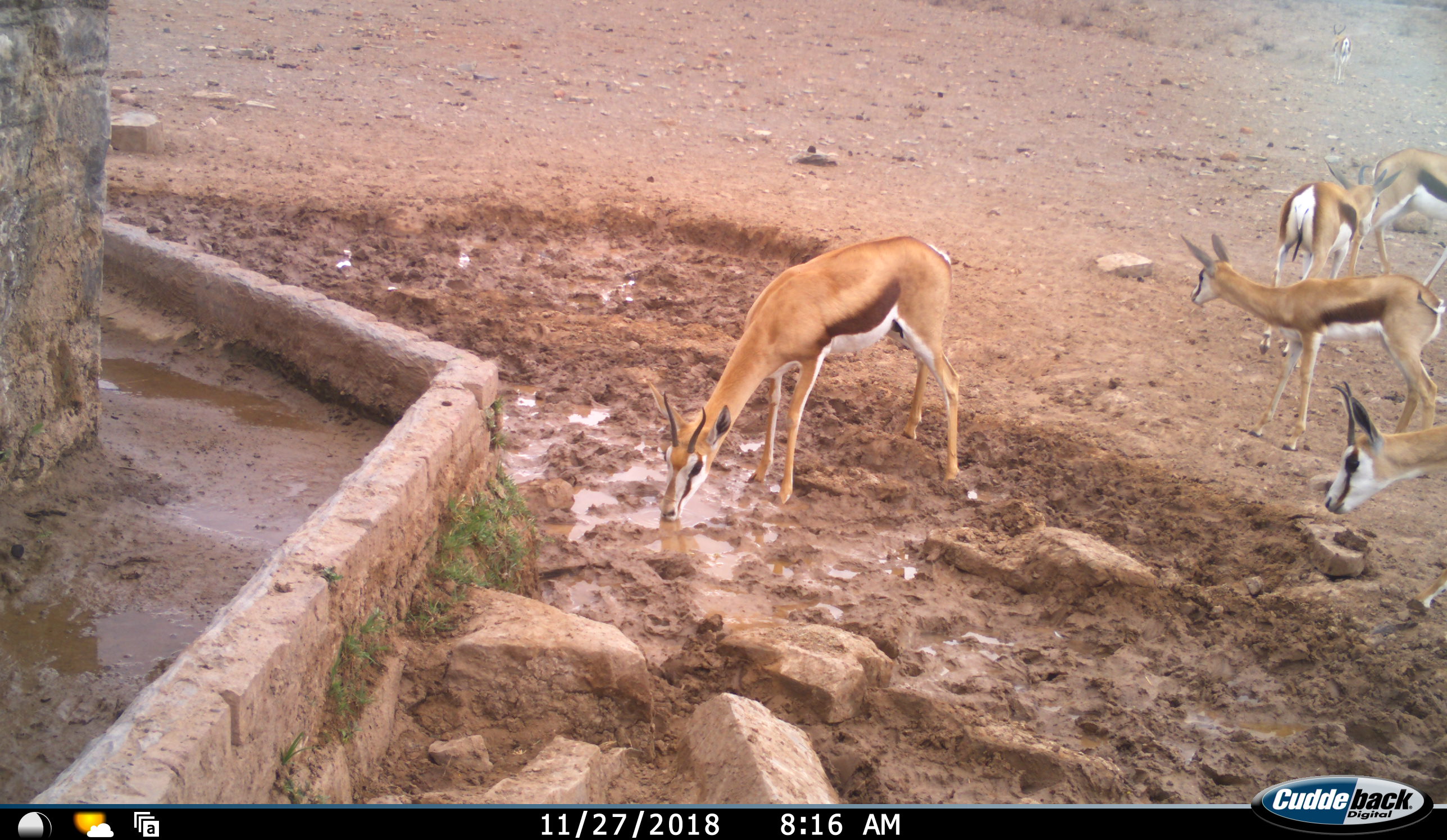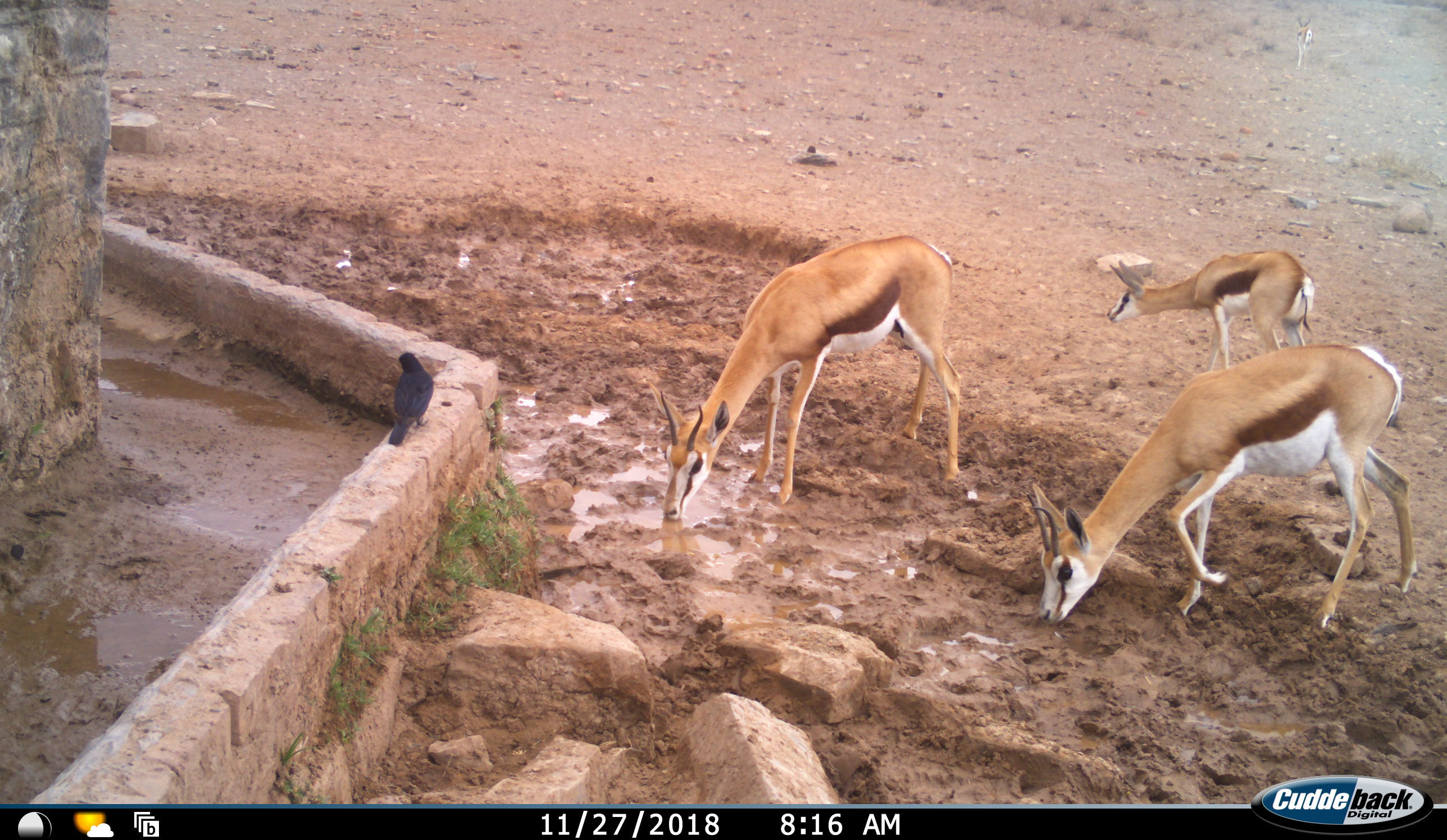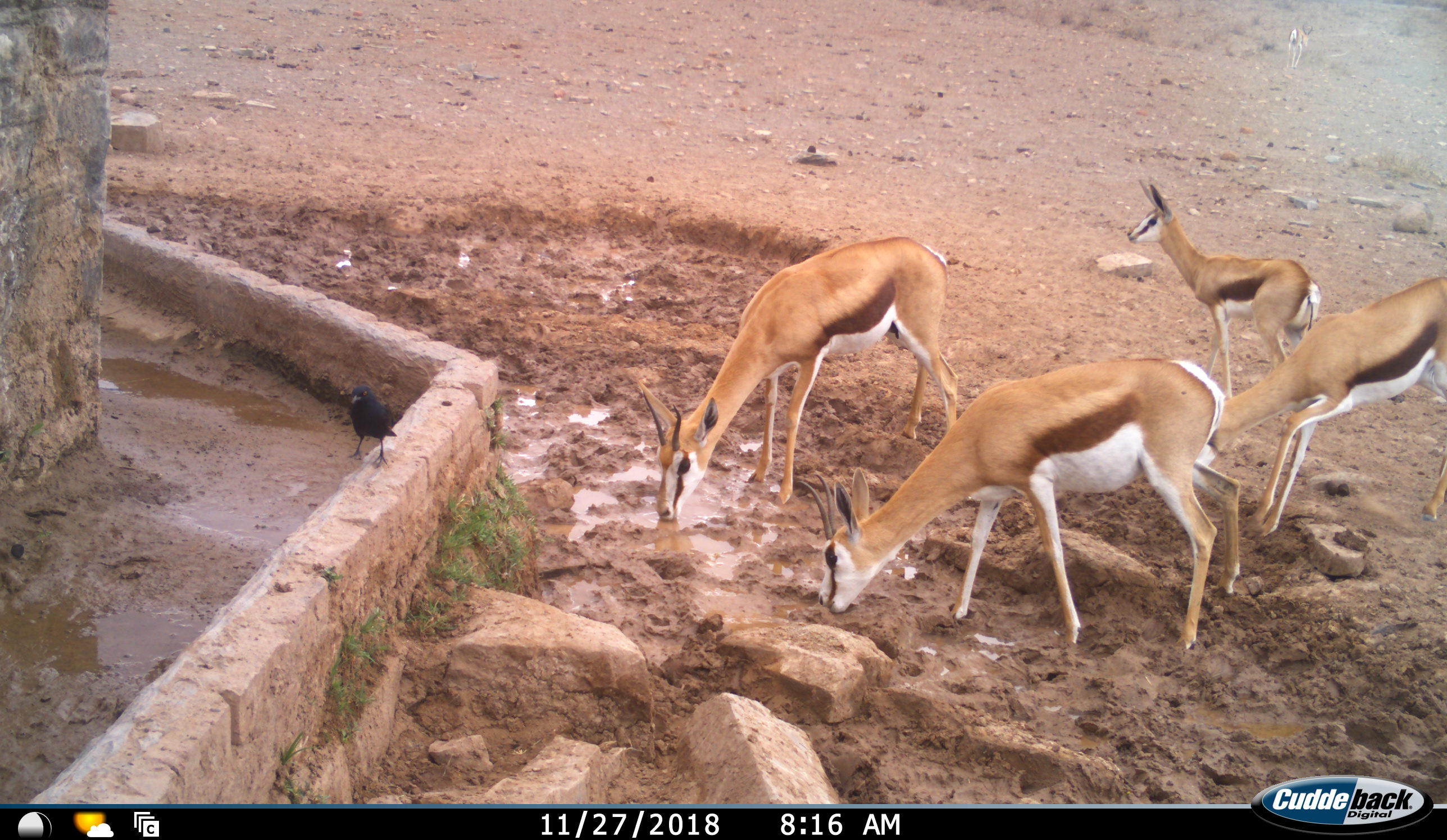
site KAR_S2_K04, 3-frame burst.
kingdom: Animalia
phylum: Chordata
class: Mammalia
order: Artiodactyla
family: Bovidae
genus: Antidorcas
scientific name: Antidorcas marsupialis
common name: springbok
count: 5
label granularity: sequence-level